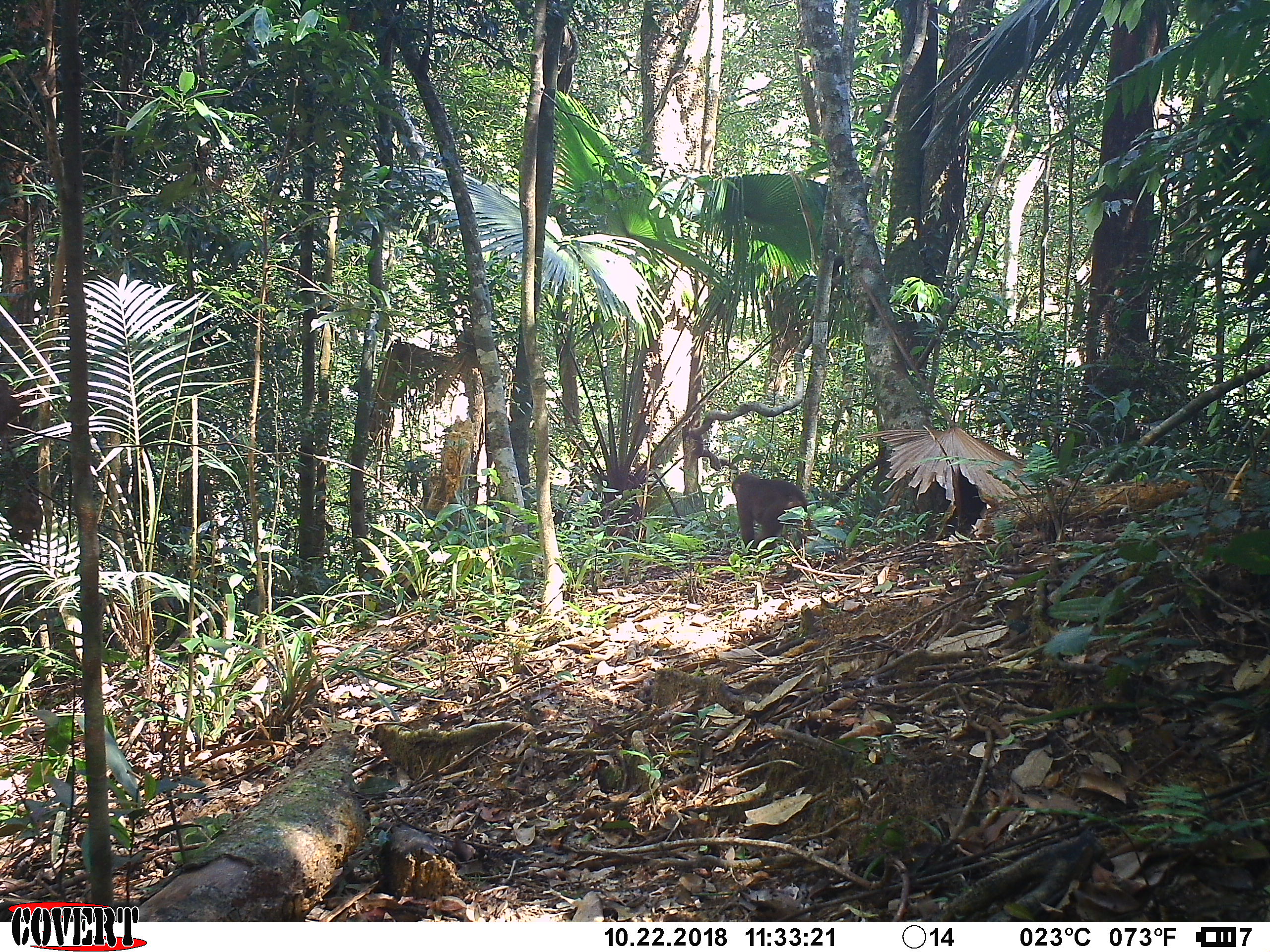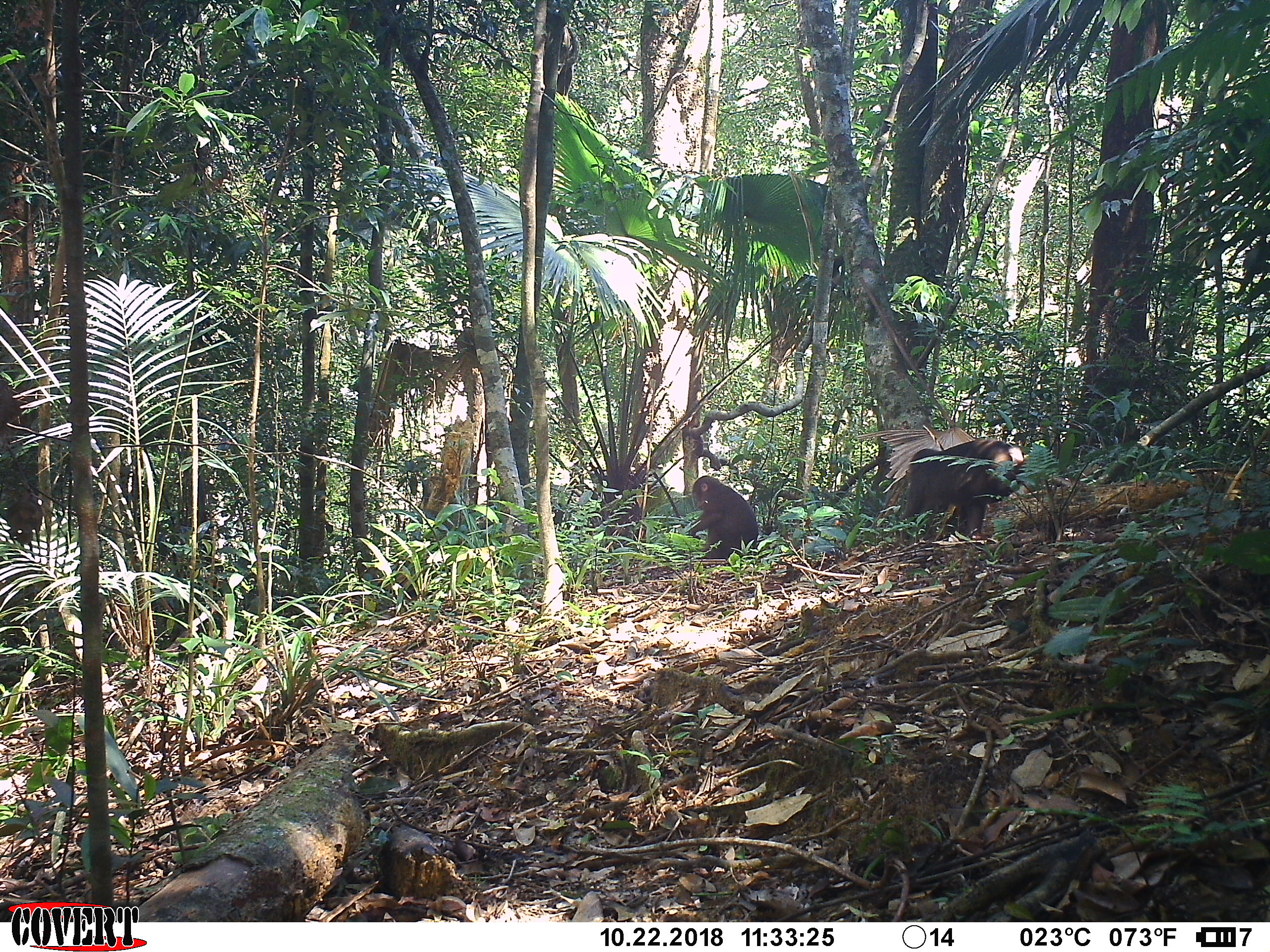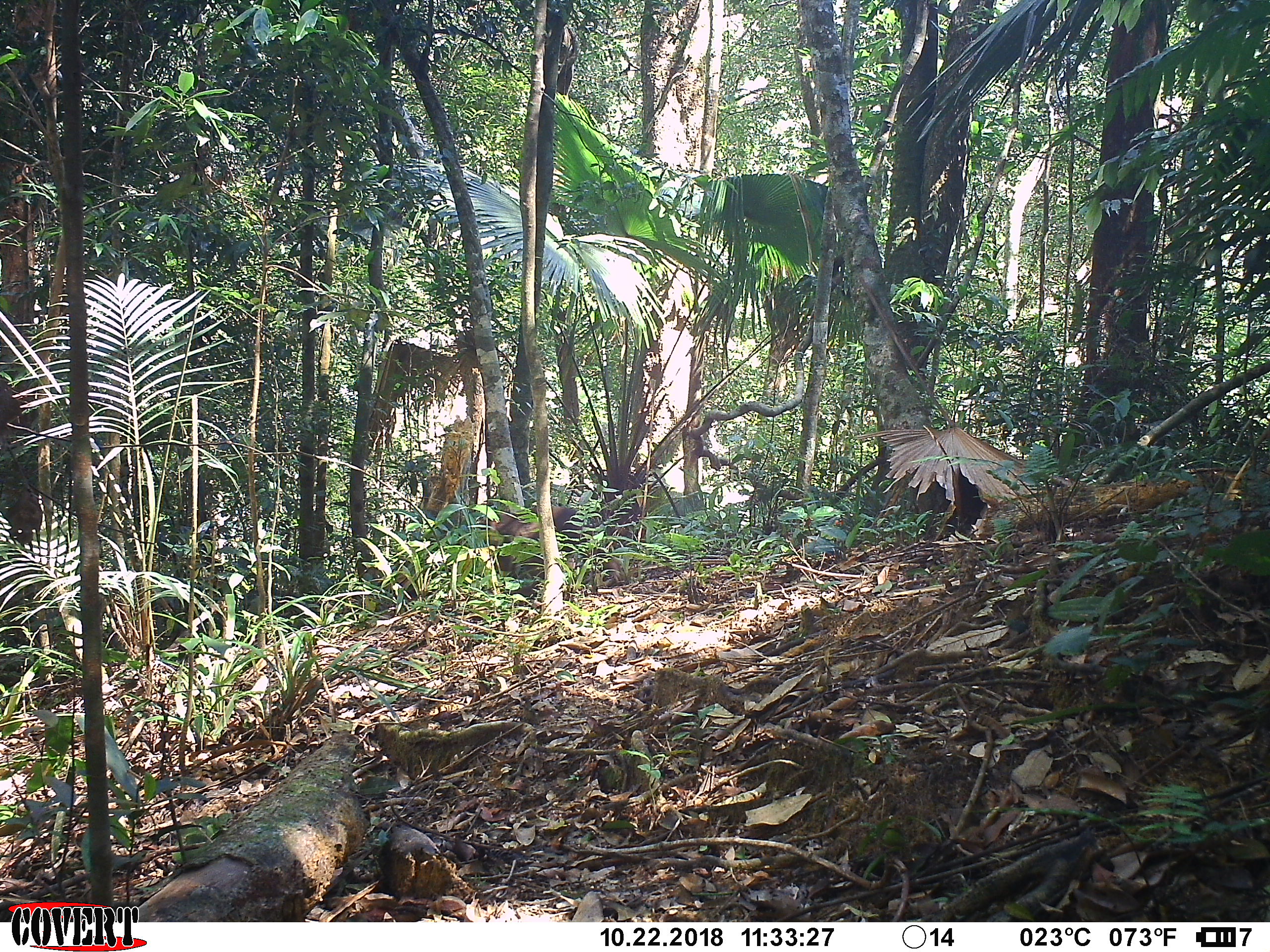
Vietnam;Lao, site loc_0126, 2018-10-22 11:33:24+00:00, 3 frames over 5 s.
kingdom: Animalia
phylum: Chordata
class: Mammalia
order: Primates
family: Cercopithecidae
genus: Macaca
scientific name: Macaca arctoides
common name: stump-tailed macaque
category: stump tailed macaque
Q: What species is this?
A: Stump tailed macaque (stump-tailed macaque) (Macaca arctoides).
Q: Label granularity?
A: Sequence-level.